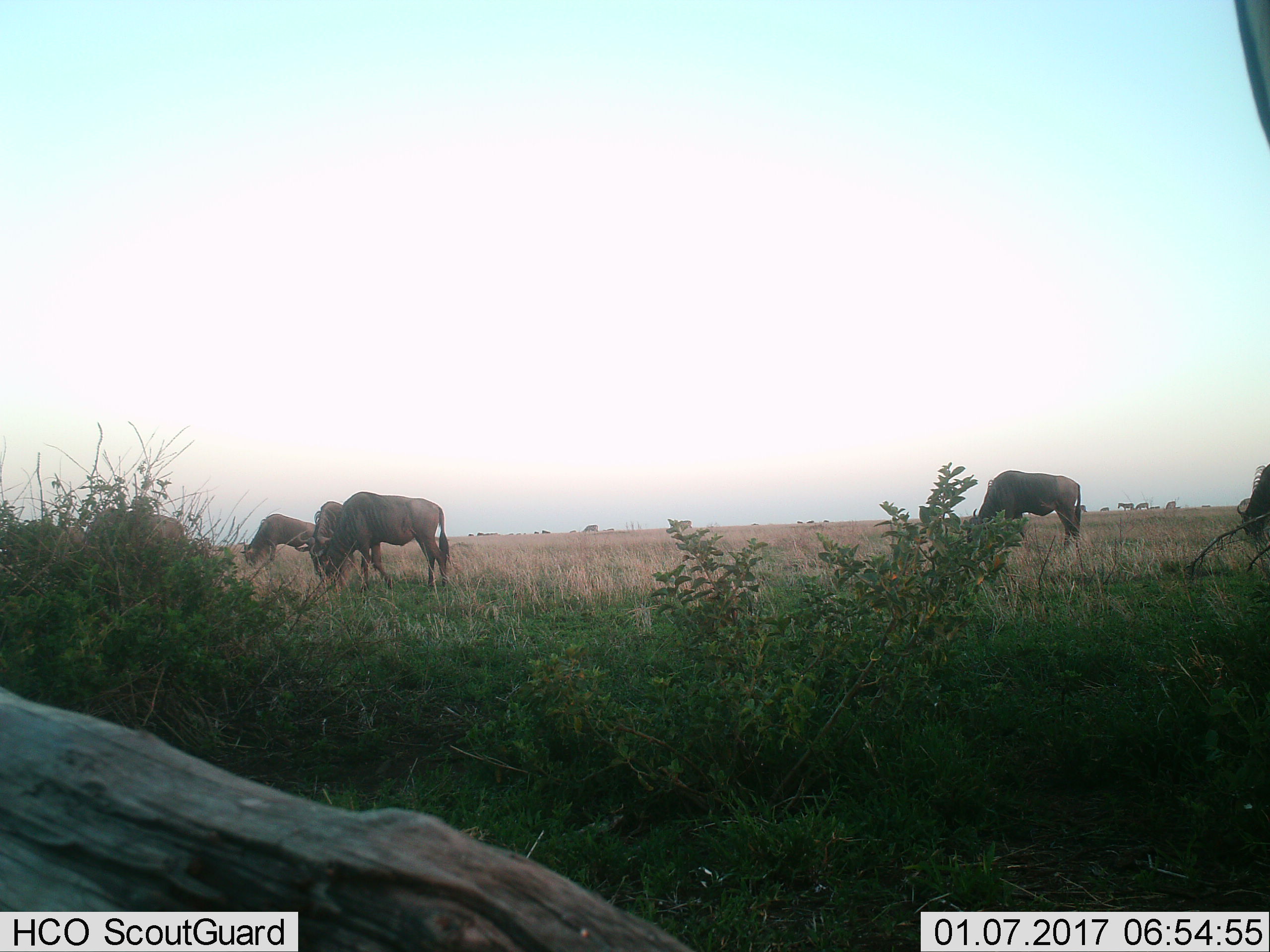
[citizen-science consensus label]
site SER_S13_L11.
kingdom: Animalia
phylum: Chordata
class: Mammalia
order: Artiodactyla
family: Bovidae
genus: Connochaetes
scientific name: Connochaetes taurinus taurinus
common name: blue wildebeest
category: wildebeestblue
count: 9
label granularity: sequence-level